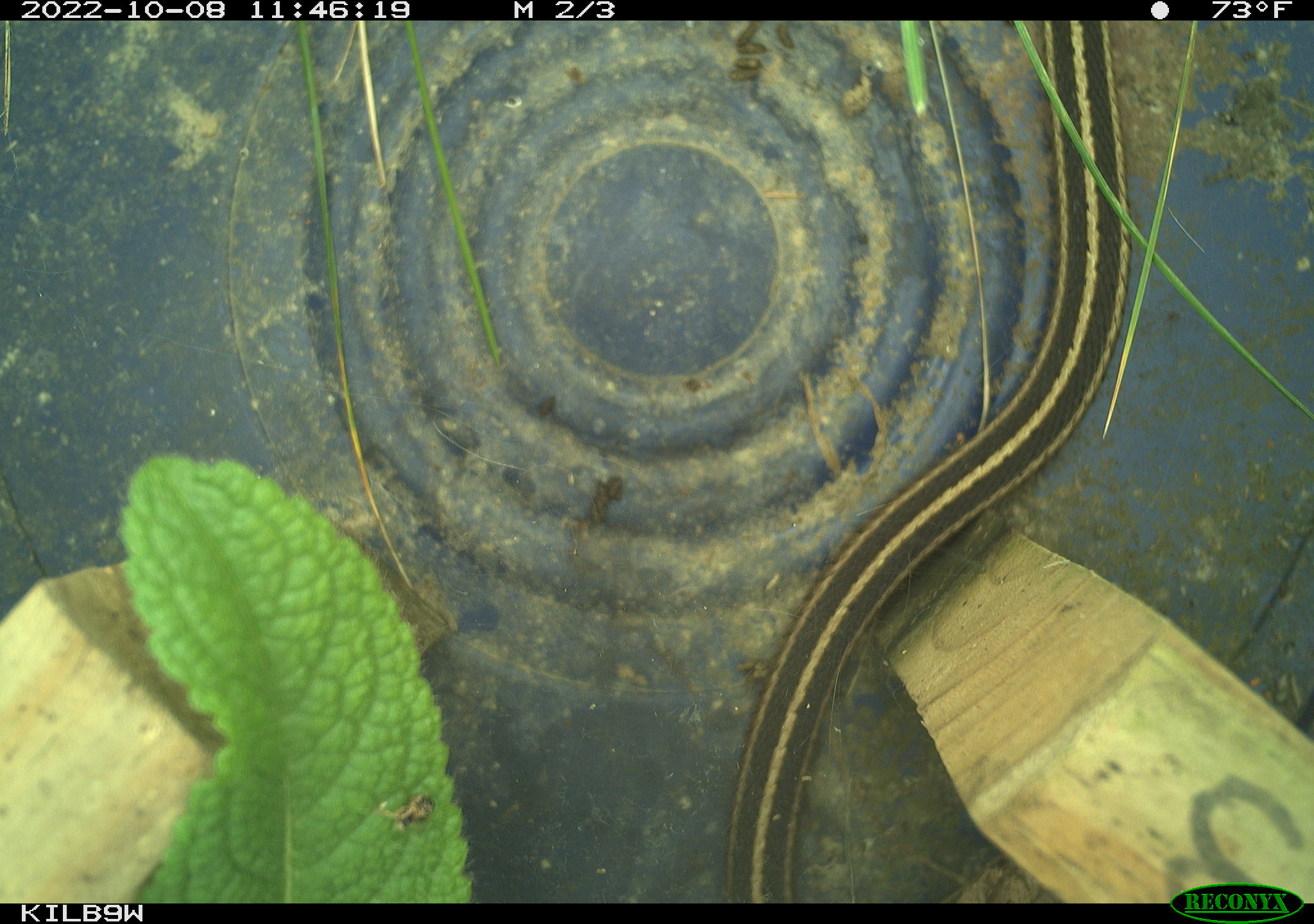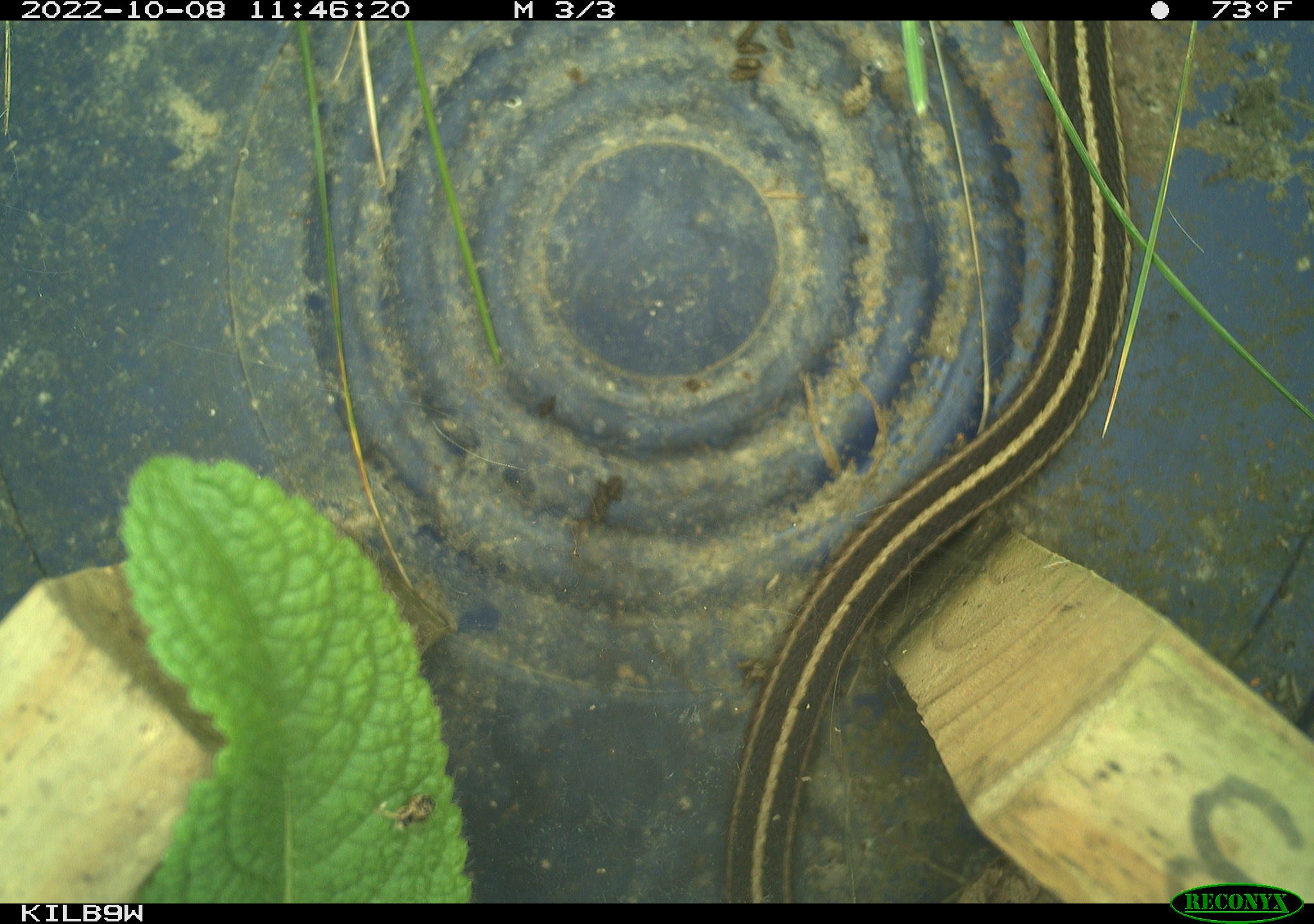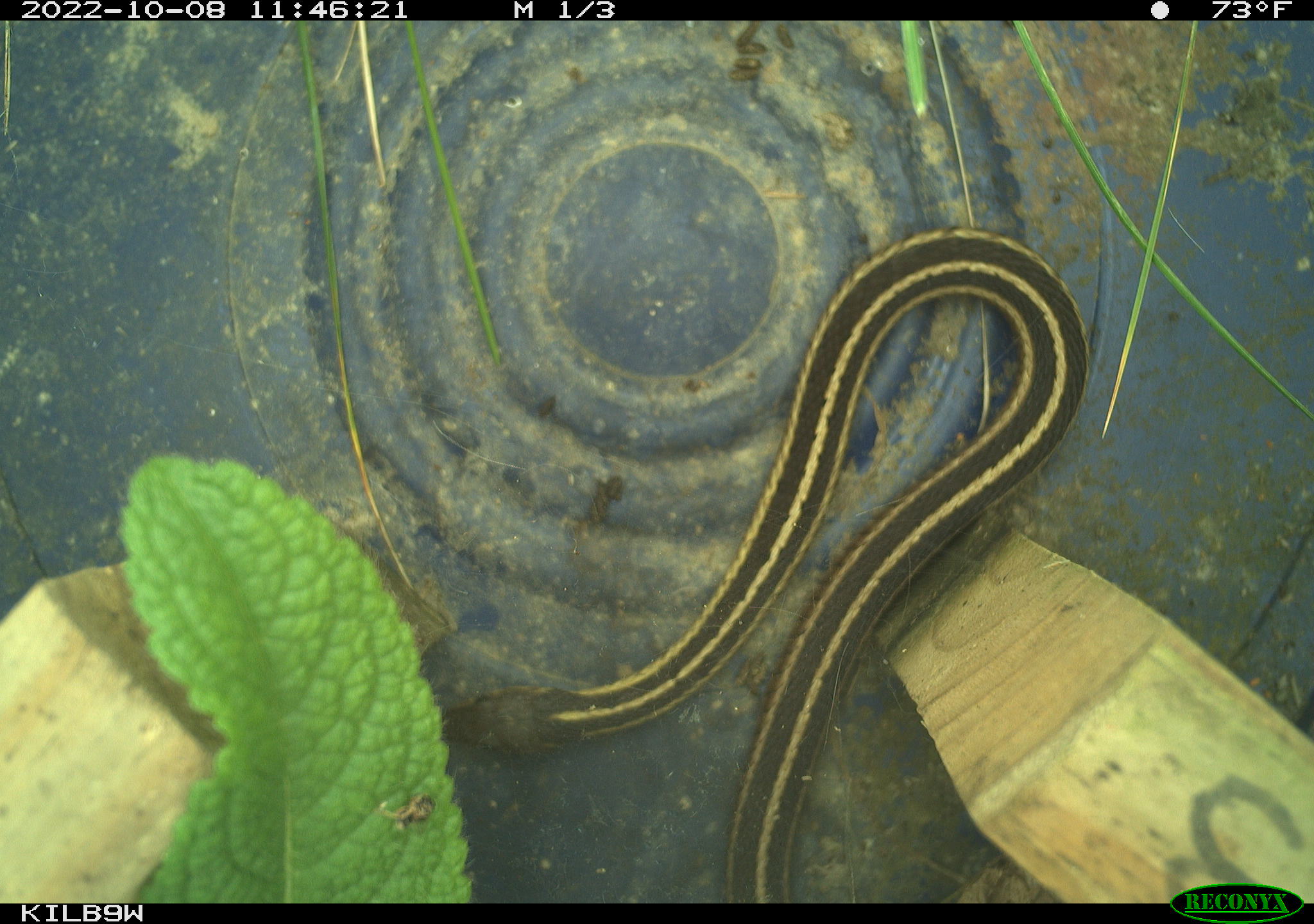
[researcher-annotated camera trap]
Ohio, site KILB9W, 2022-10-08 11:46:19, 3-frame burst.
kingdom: Animalia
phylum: Chordata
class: Reptilia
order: Squamata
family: Colubridae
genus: Thamnophis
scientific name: Thamnophis sirtalis sirtalis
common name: eastern gartersnake